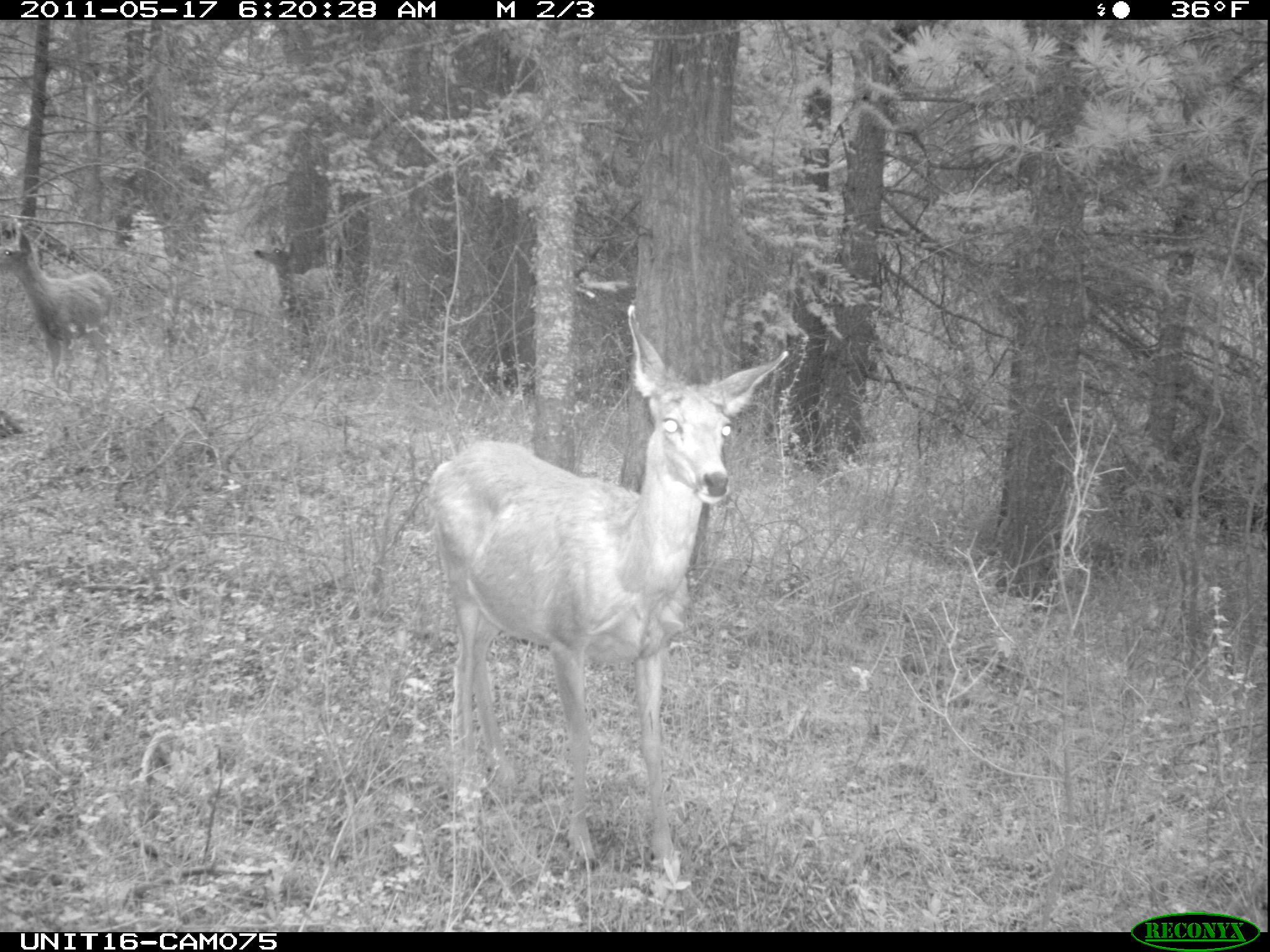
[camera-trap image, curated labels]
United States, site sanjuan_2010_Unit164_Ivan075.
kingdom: Animalia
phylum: Chordata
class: Mammalia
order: Artiodactyla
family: Cervidae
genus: Odocoileus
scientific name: Odocoileus hemionus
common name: mule deer